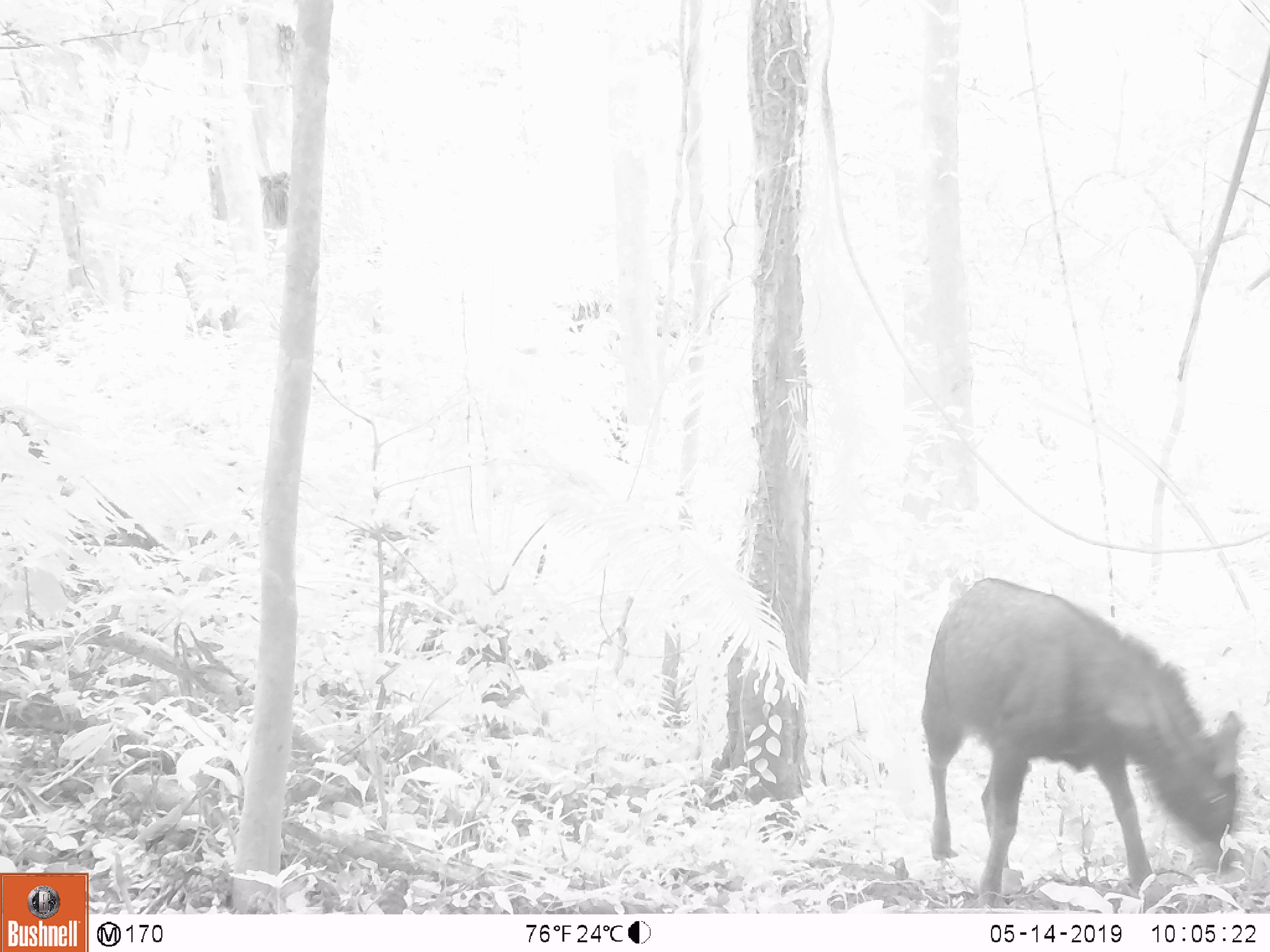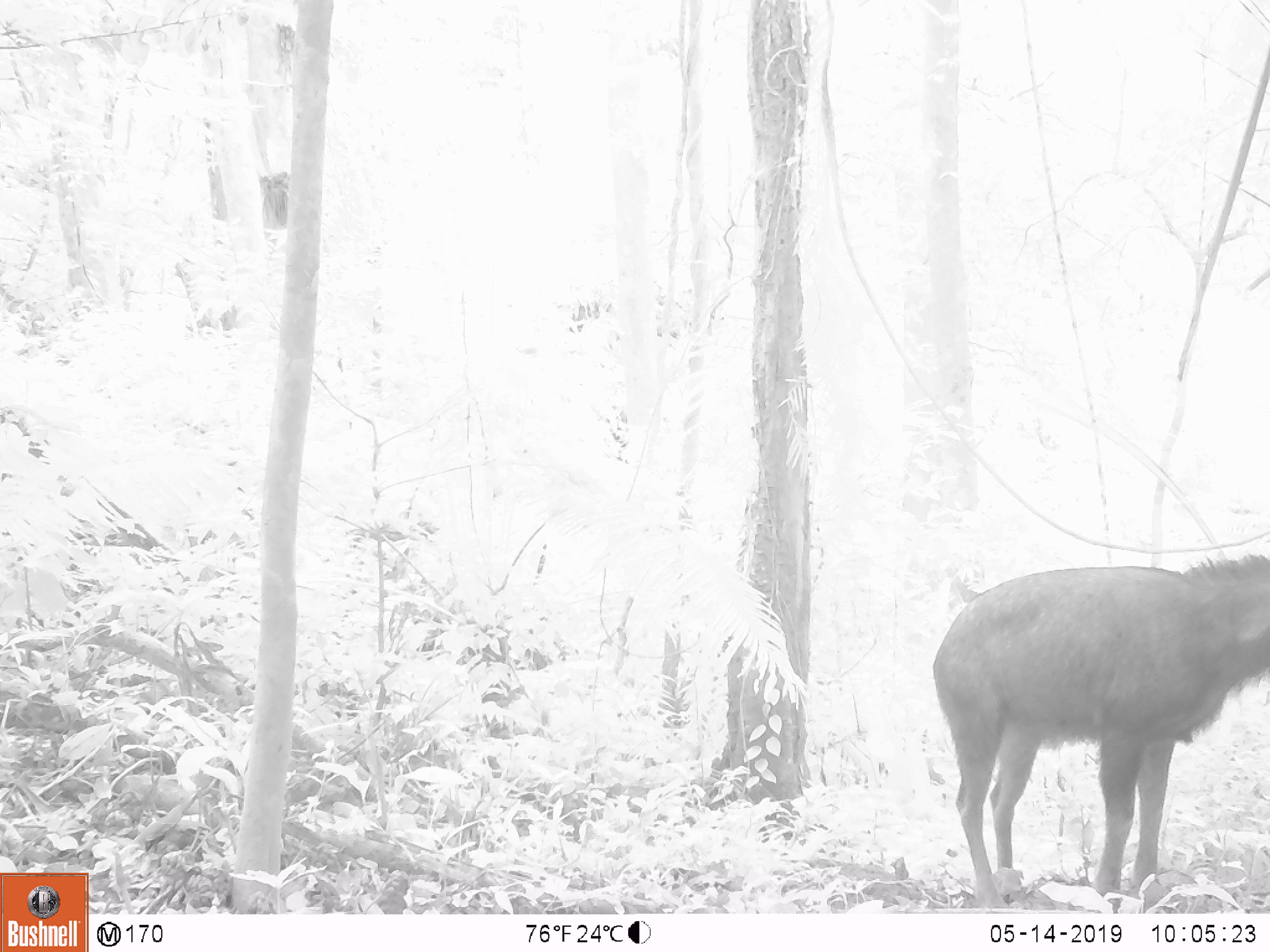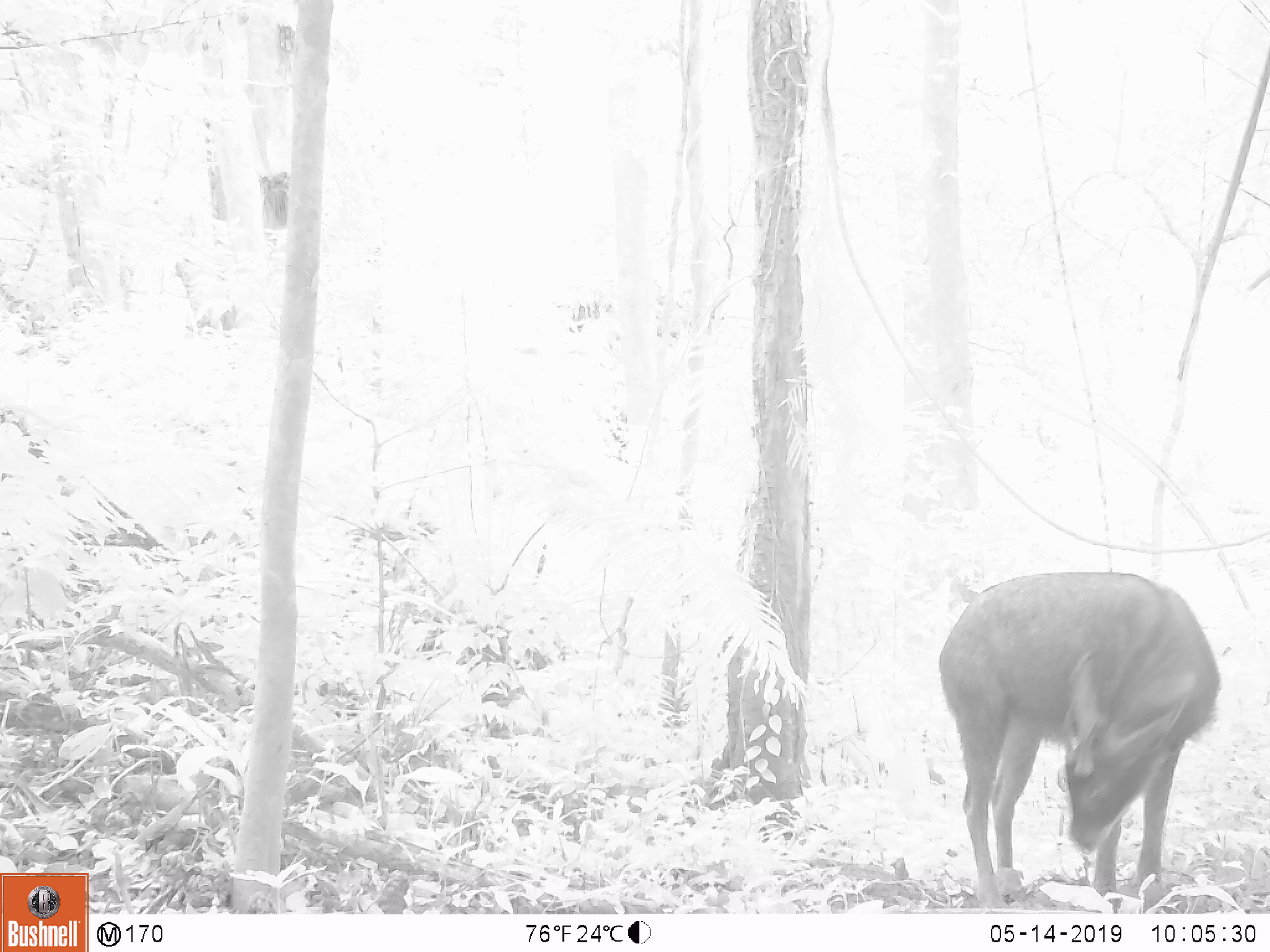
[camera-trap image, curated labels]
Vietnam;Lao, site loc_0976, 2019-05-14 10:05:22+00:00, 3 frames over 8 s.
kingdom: Animalia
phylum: Chordata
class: Mammalia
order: Artiodactyla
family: Bovidae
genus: Capricornis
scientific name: Capricornis sumatraensis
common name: chinese serow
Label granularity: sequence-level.